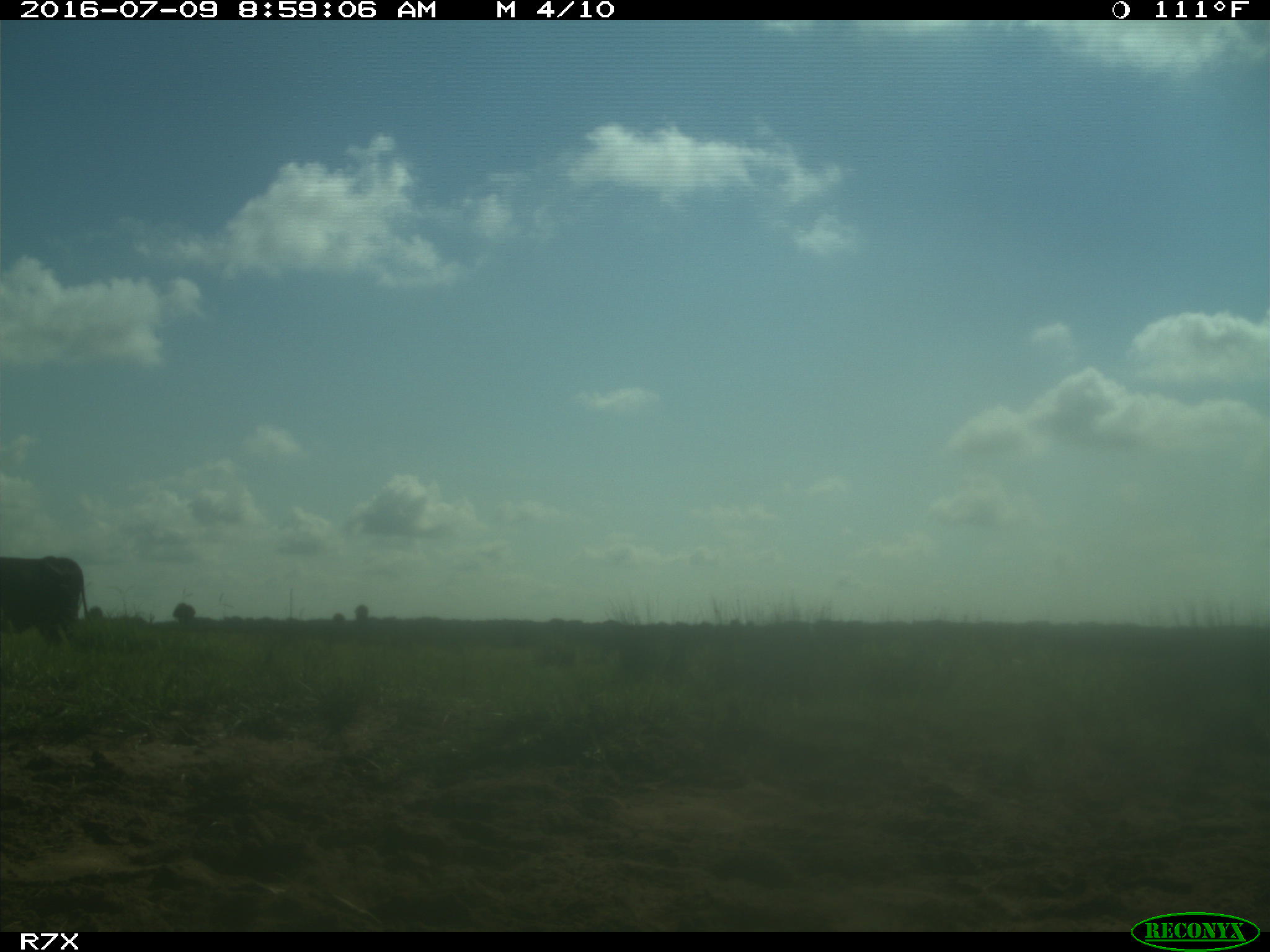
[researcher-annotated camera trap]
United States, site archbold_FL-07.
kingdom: Animalia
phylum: Chordata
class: Mammalia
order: Artiodactyla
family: Bovidae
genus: Bos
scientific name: Bos taurus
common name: domestic cow